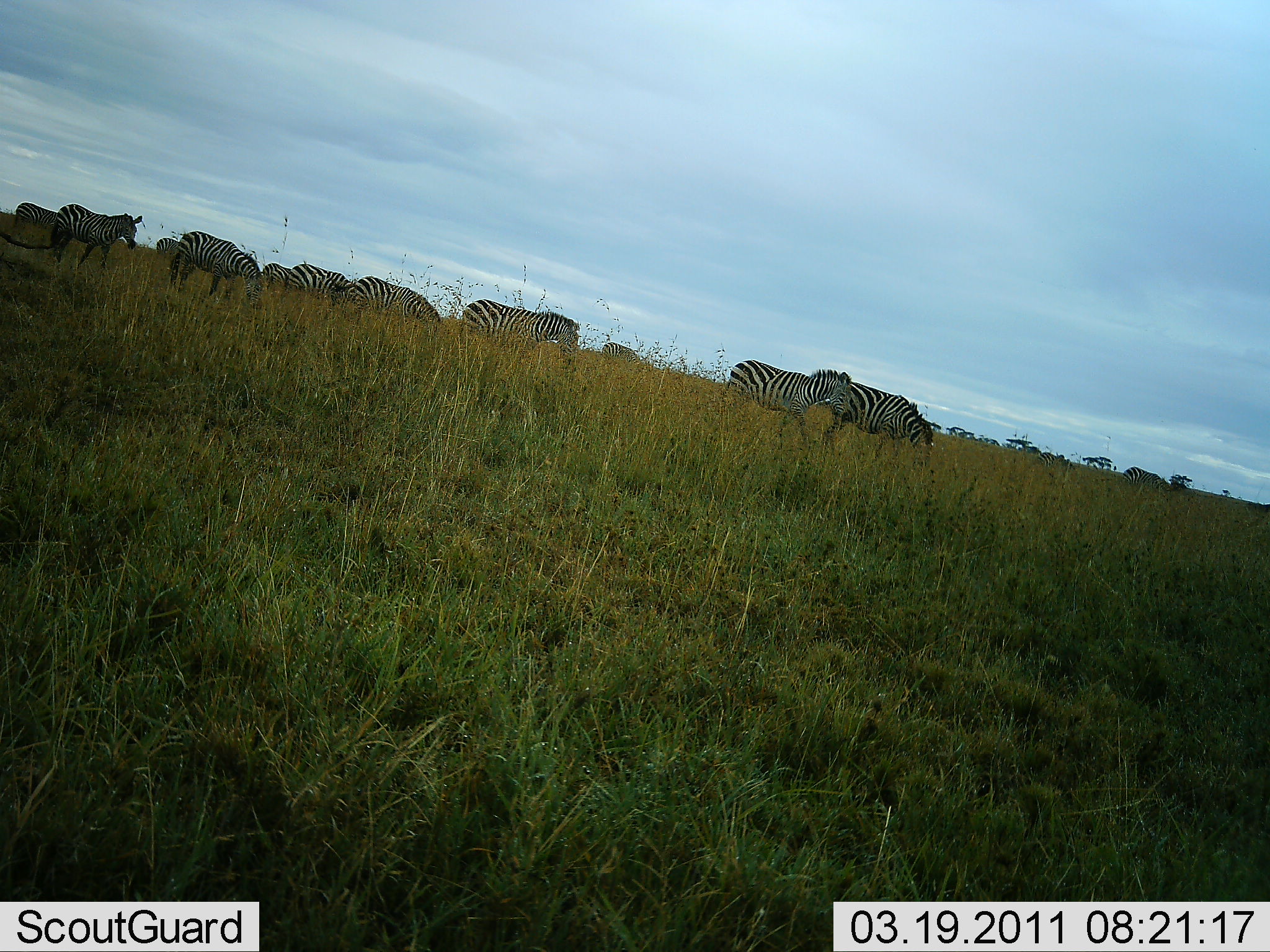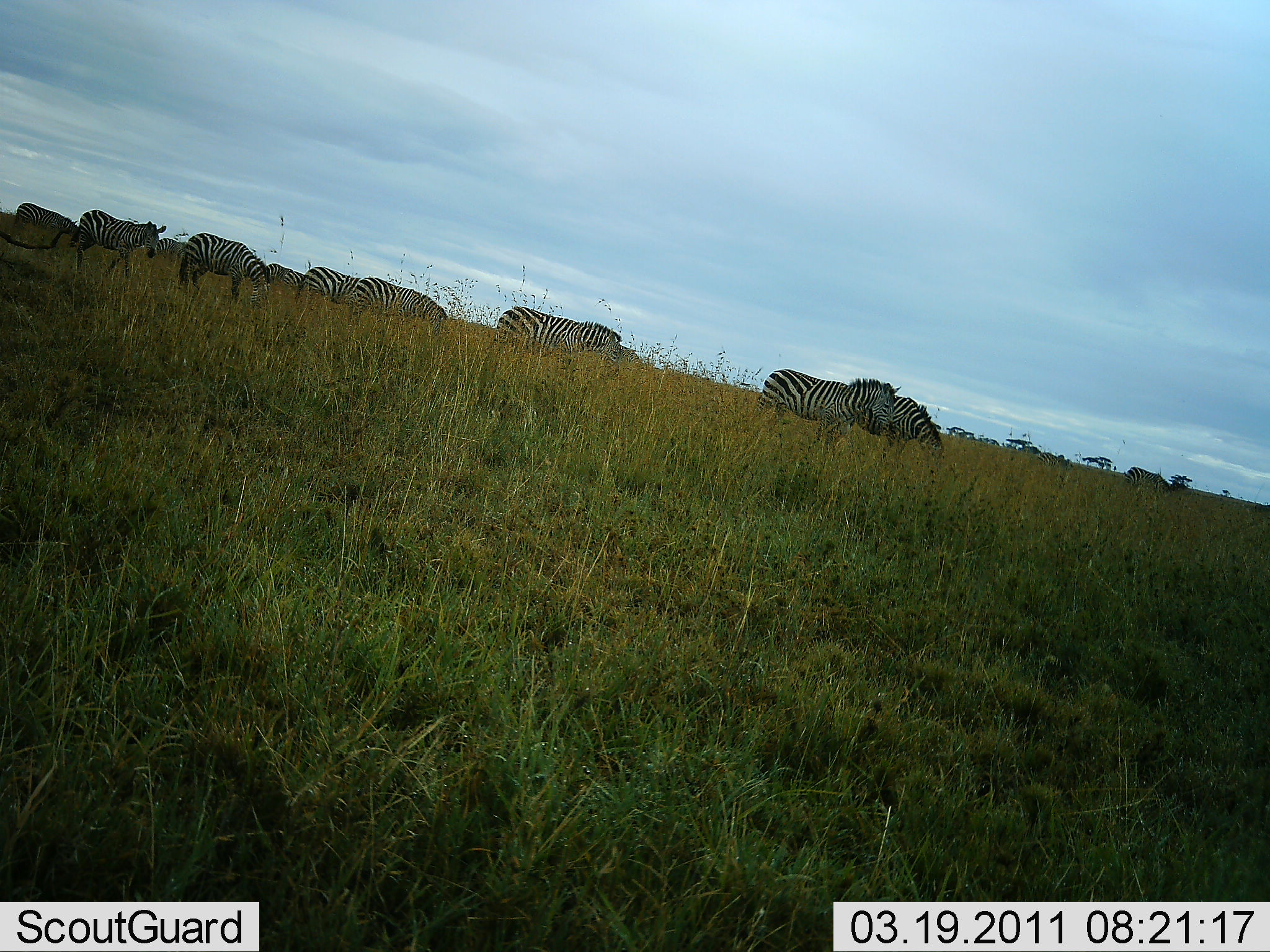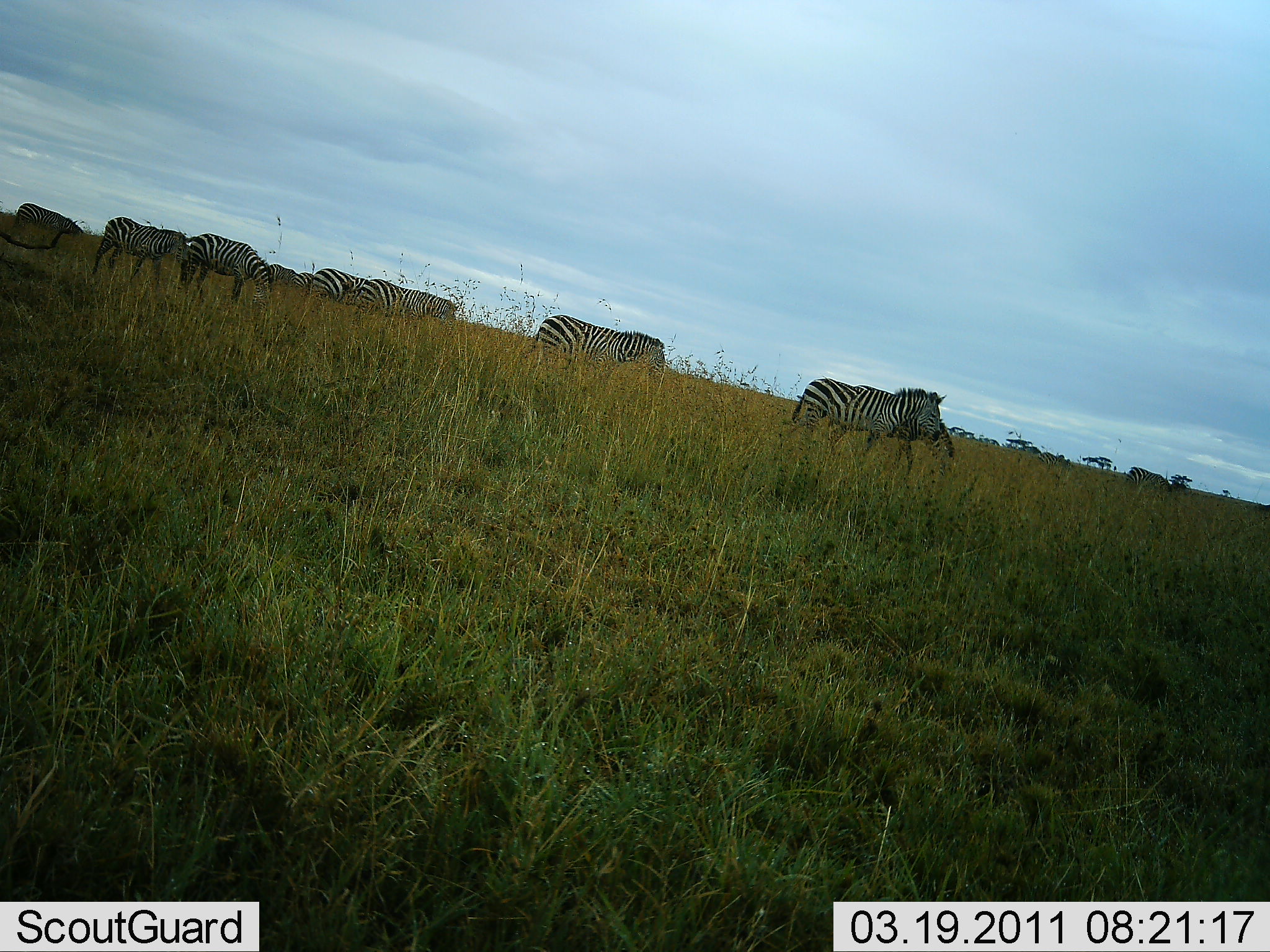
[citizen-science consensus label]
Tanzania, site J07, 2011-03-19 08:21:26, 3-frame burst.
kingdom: Animalia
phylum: Chordata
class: Mammalia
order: Perissodactyla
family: Equidae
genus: Equus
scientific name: Equus quagga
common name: plains zebra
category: zebra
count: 11-50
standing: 38%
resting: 0%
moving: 85%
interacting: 0%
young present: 8%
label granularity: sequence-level